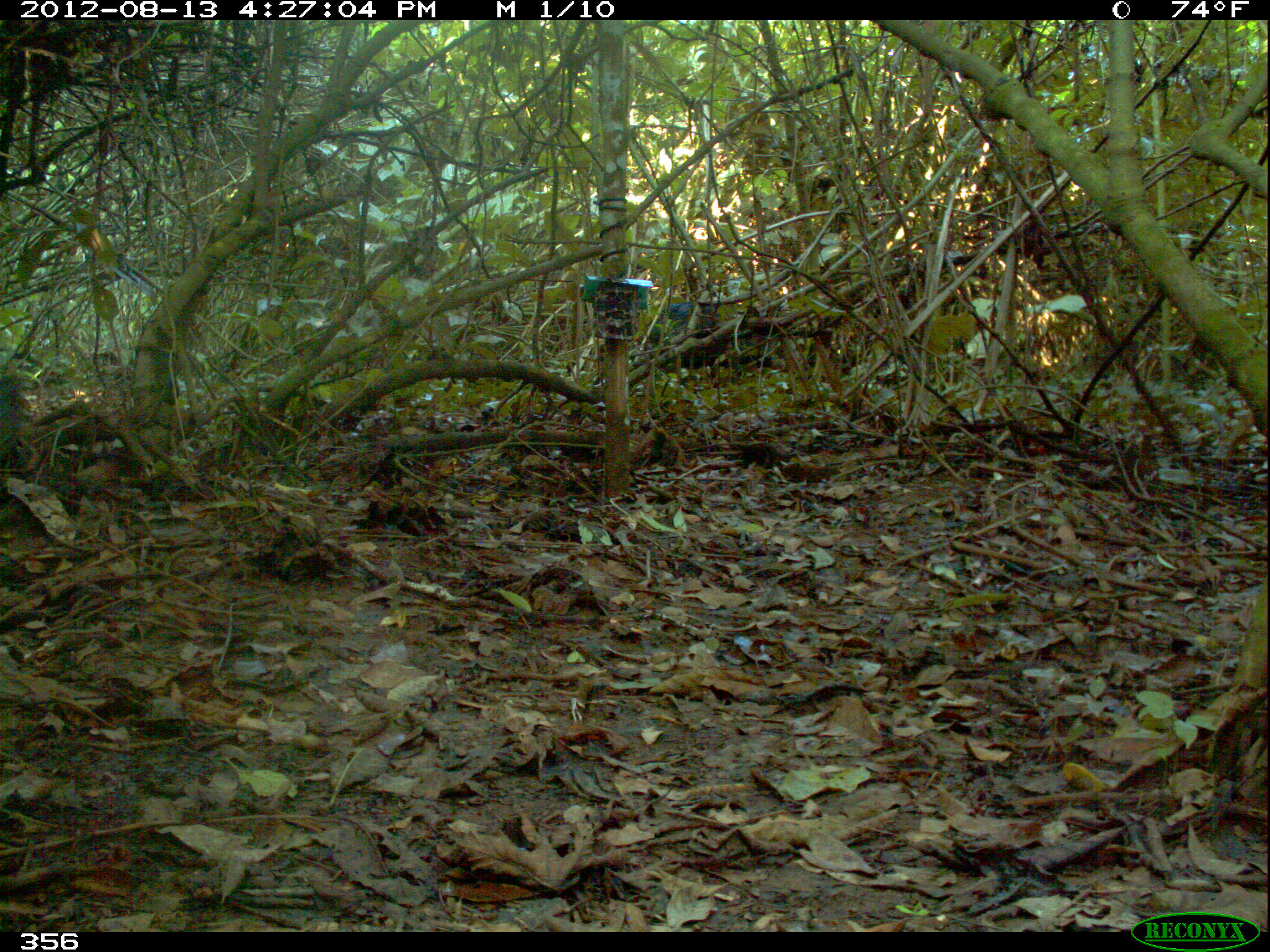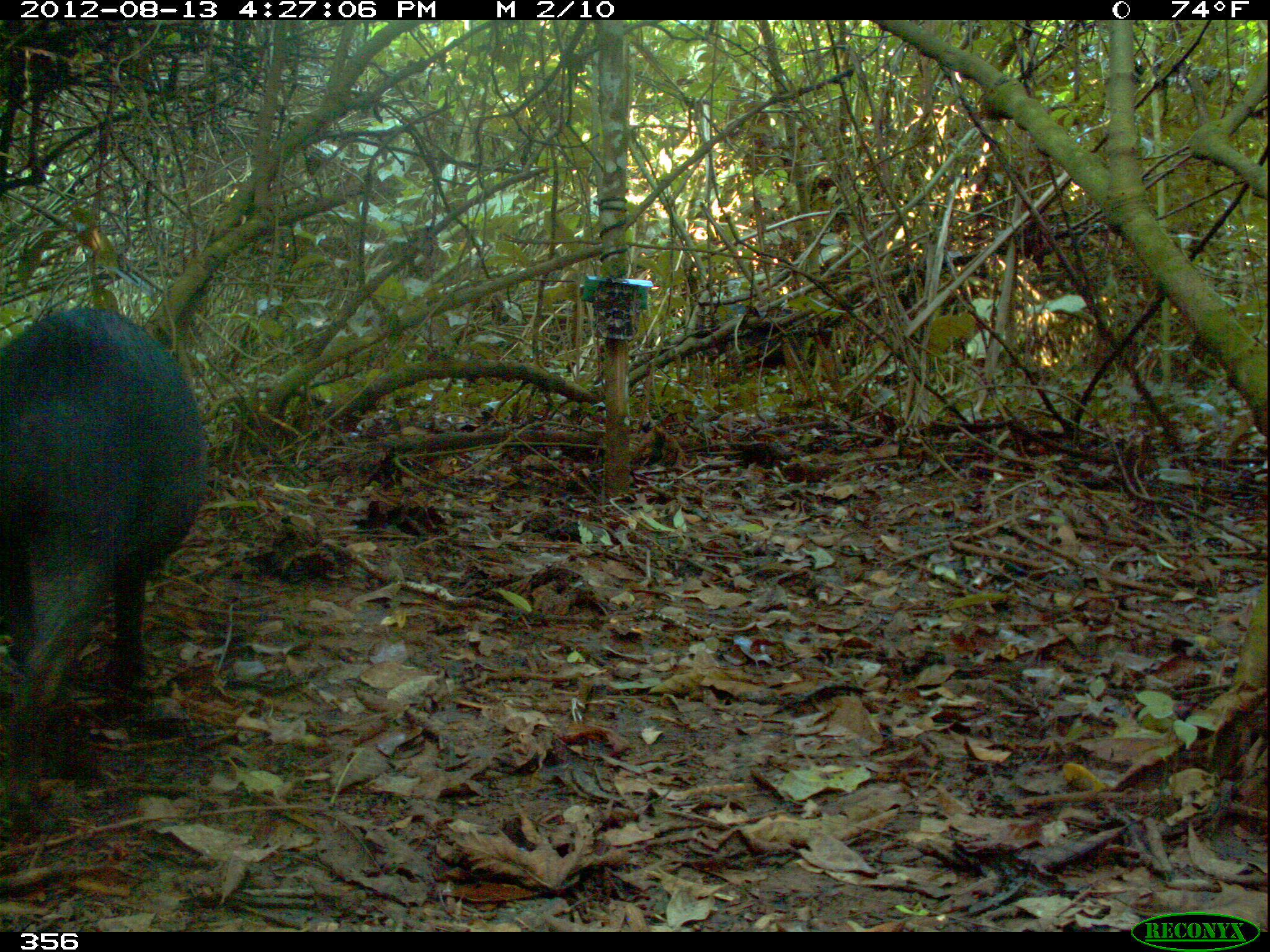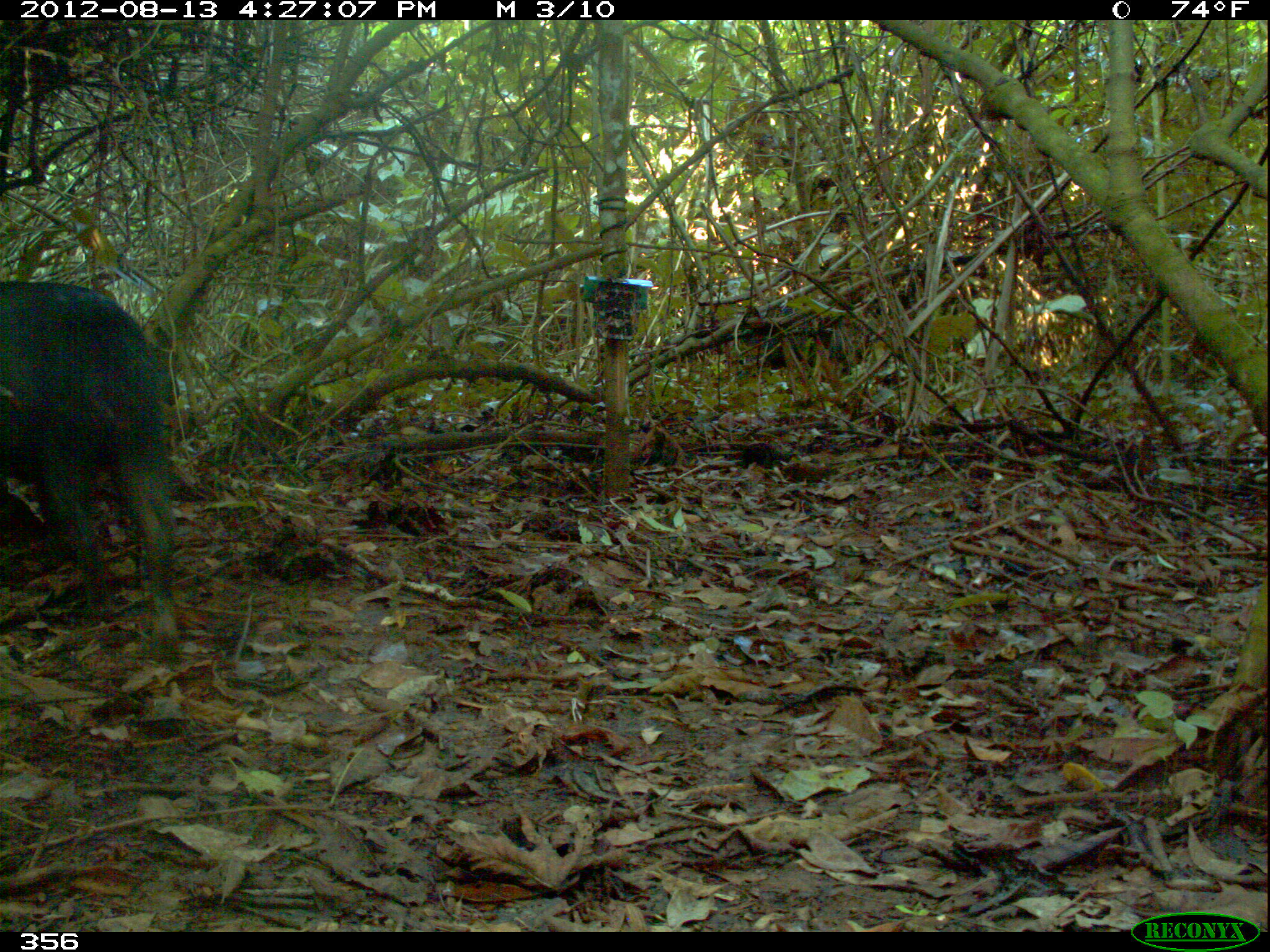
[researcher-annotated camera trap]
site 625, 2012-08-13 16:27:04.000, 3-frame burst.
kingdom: Animalia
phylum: Chordata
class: Mammalia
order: Artiodactyla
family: Tayassuidae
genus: Tayassu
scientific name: Tayassu pecari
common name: white-lipped peccary